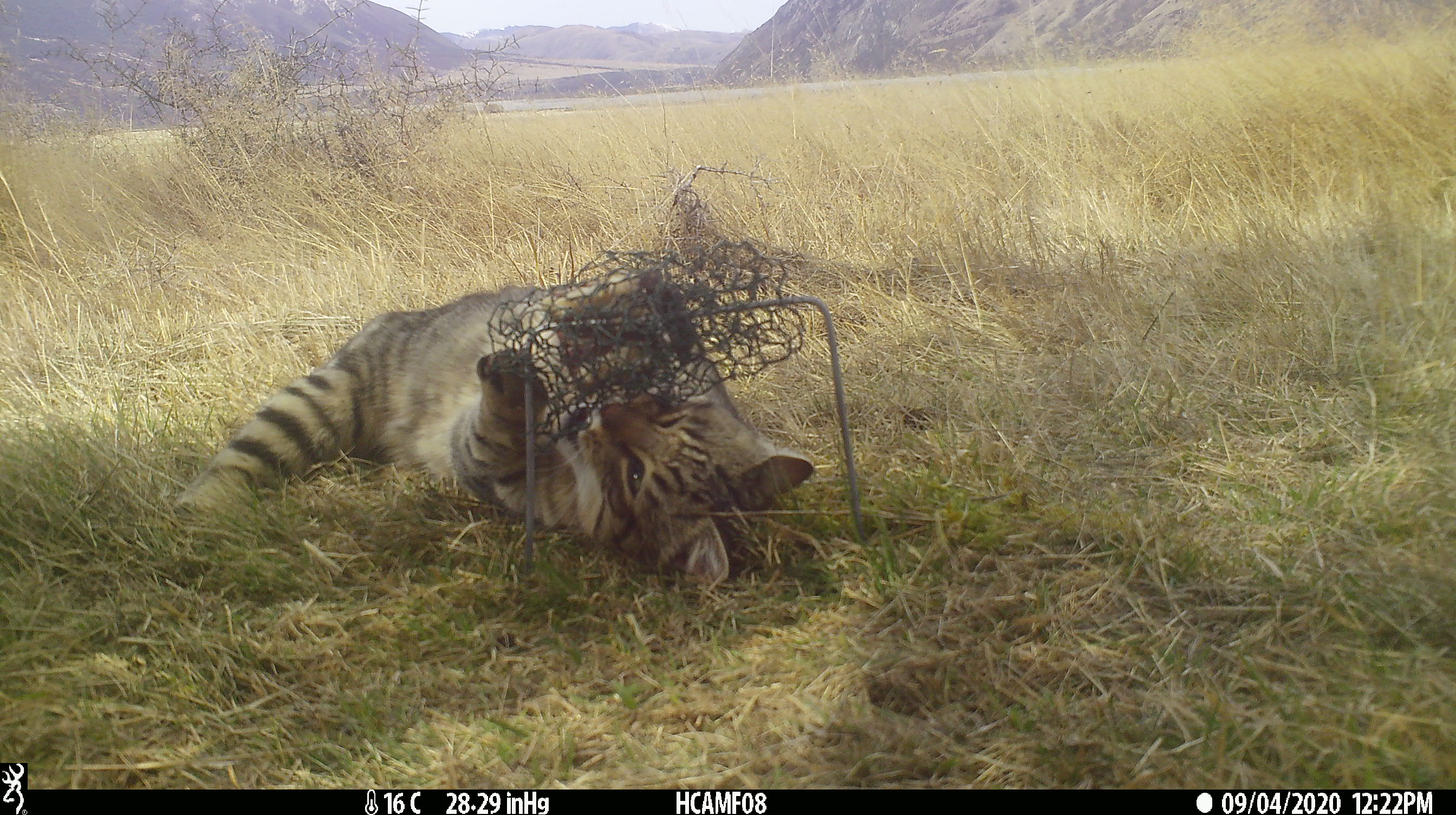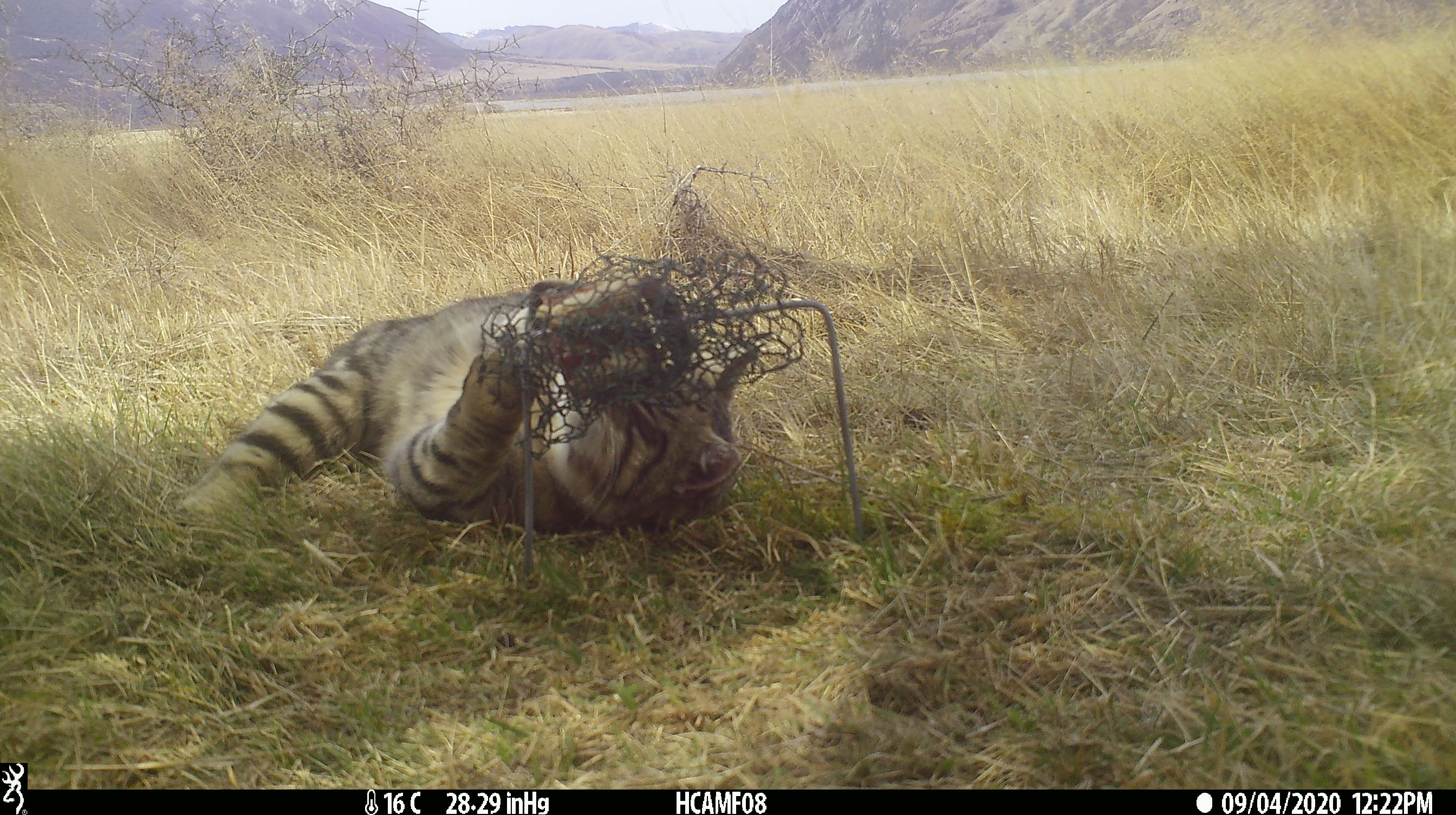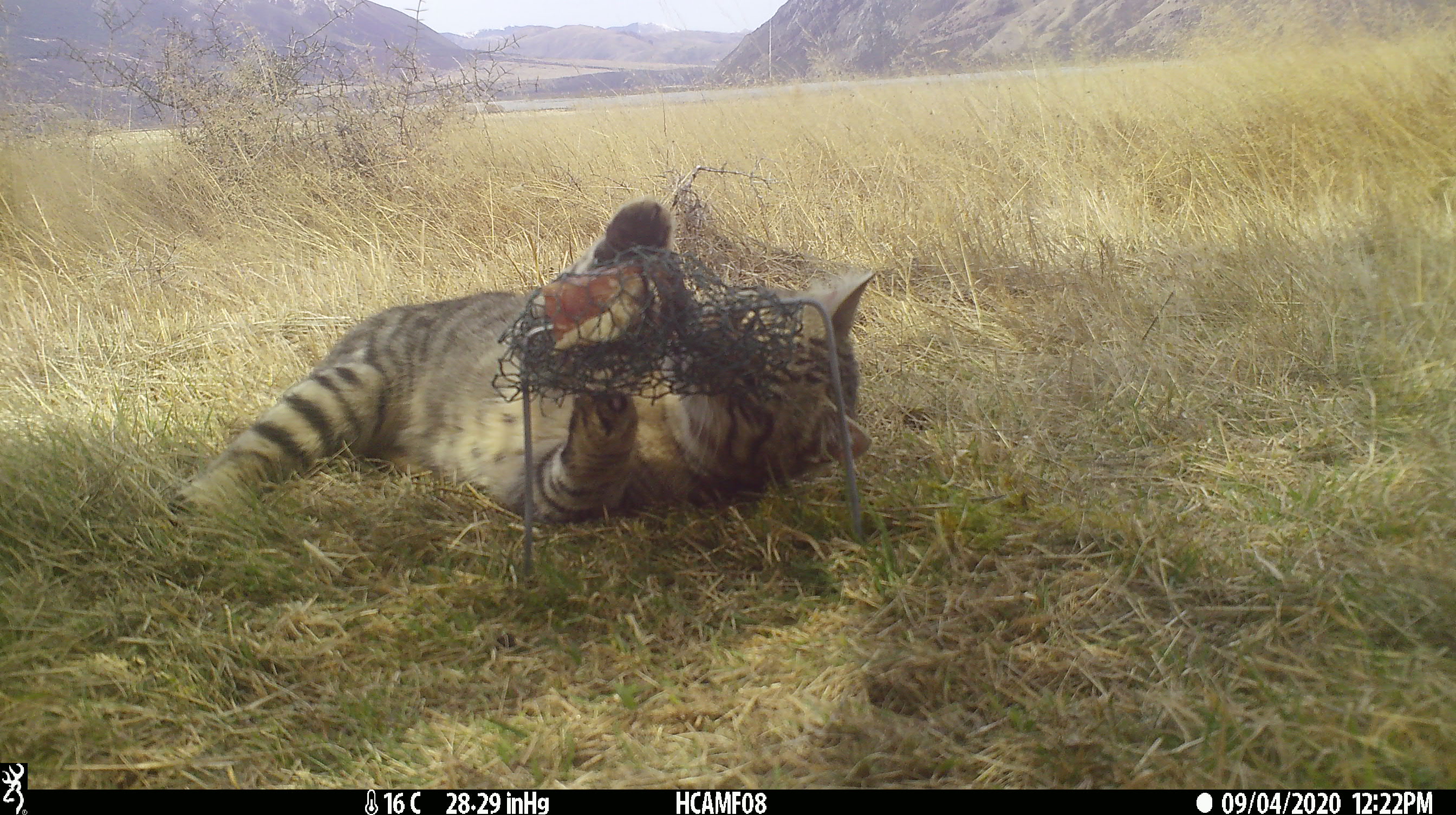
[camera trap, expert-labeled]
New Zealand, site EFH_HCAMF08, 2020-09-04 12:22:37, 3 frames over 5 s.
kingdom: Animalia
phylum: Chordata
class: Mammalia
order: Carnivora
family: Felidae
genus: Felis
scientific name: Felis catus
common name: domestic cat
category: cat